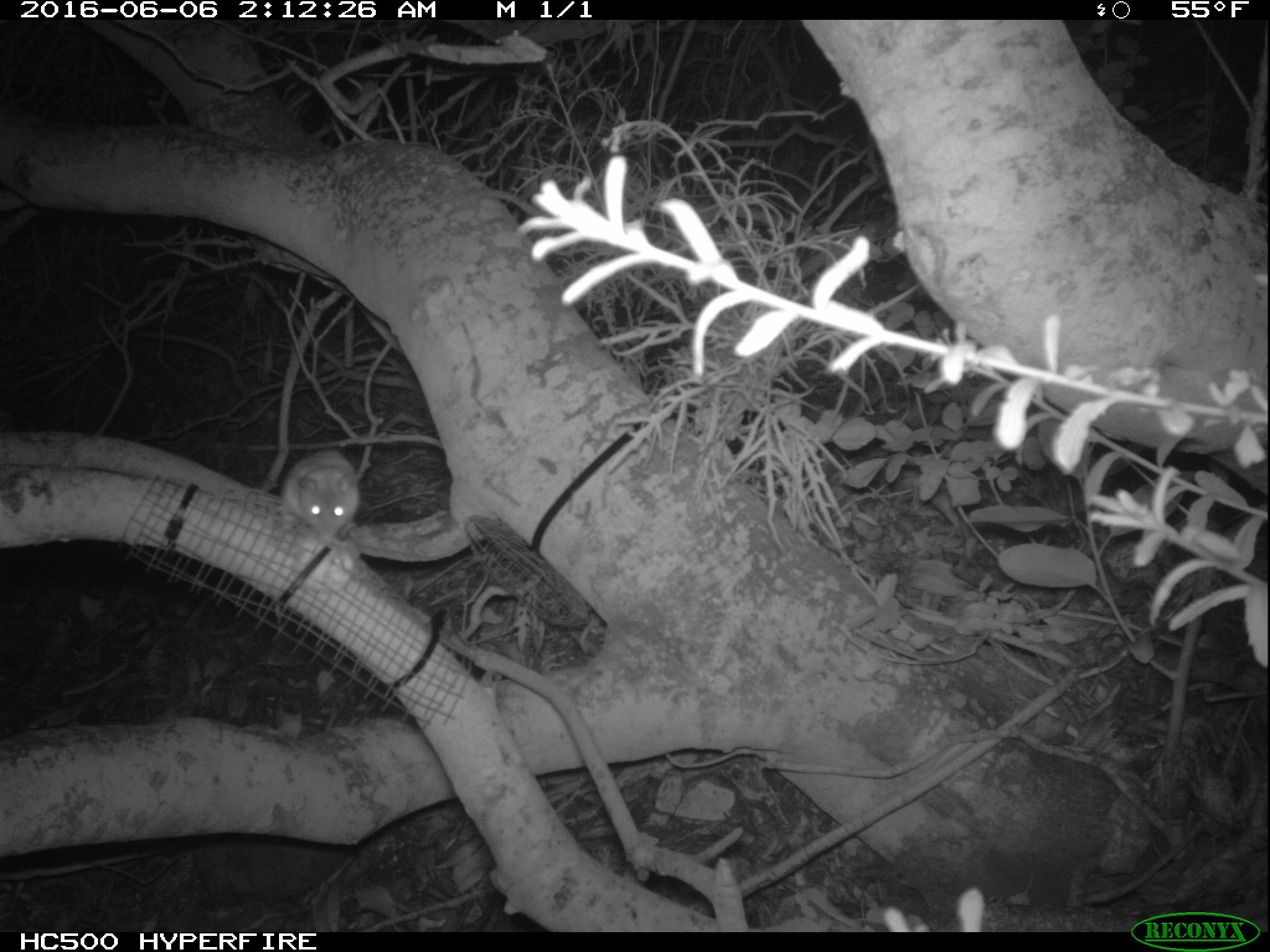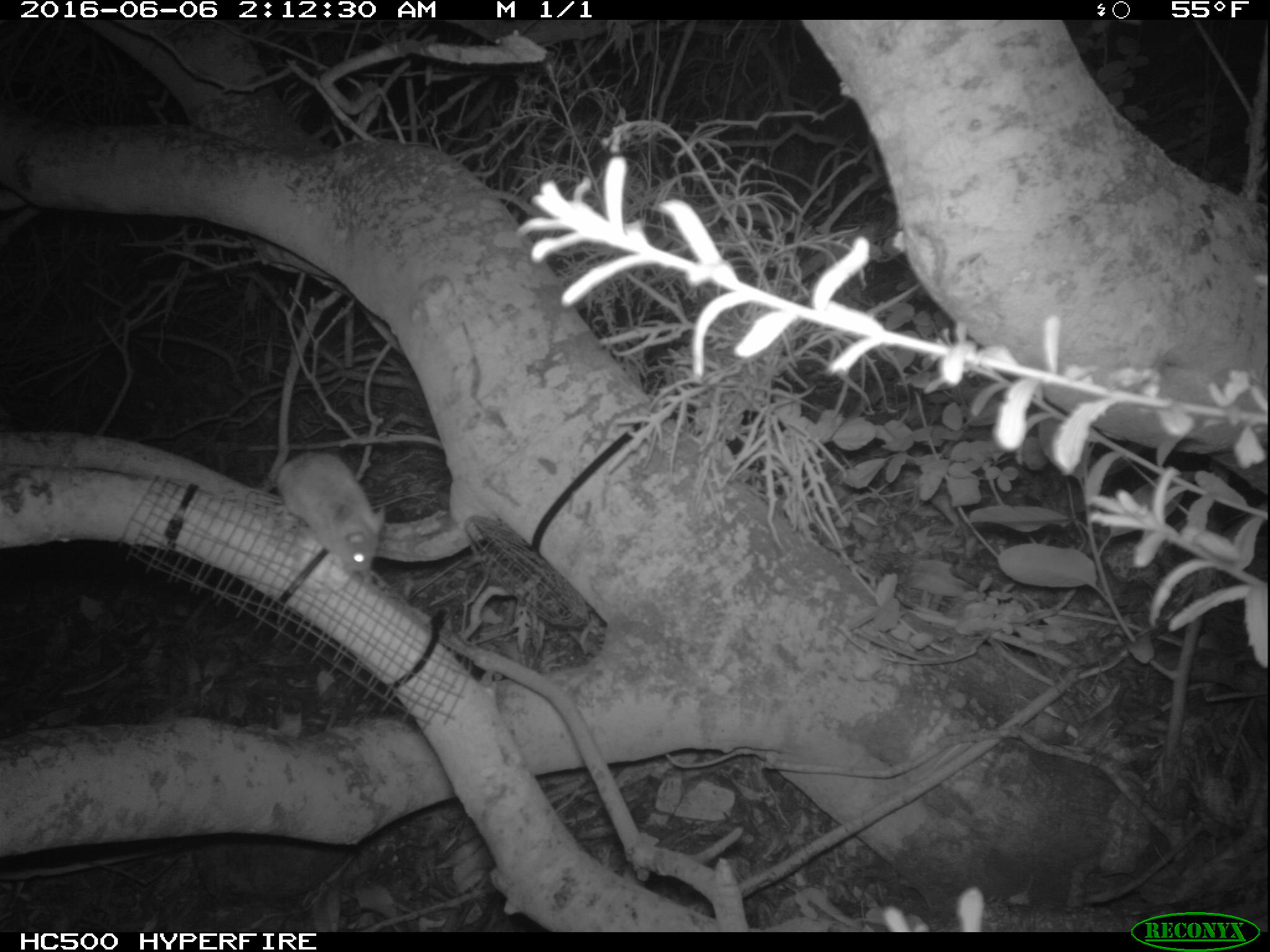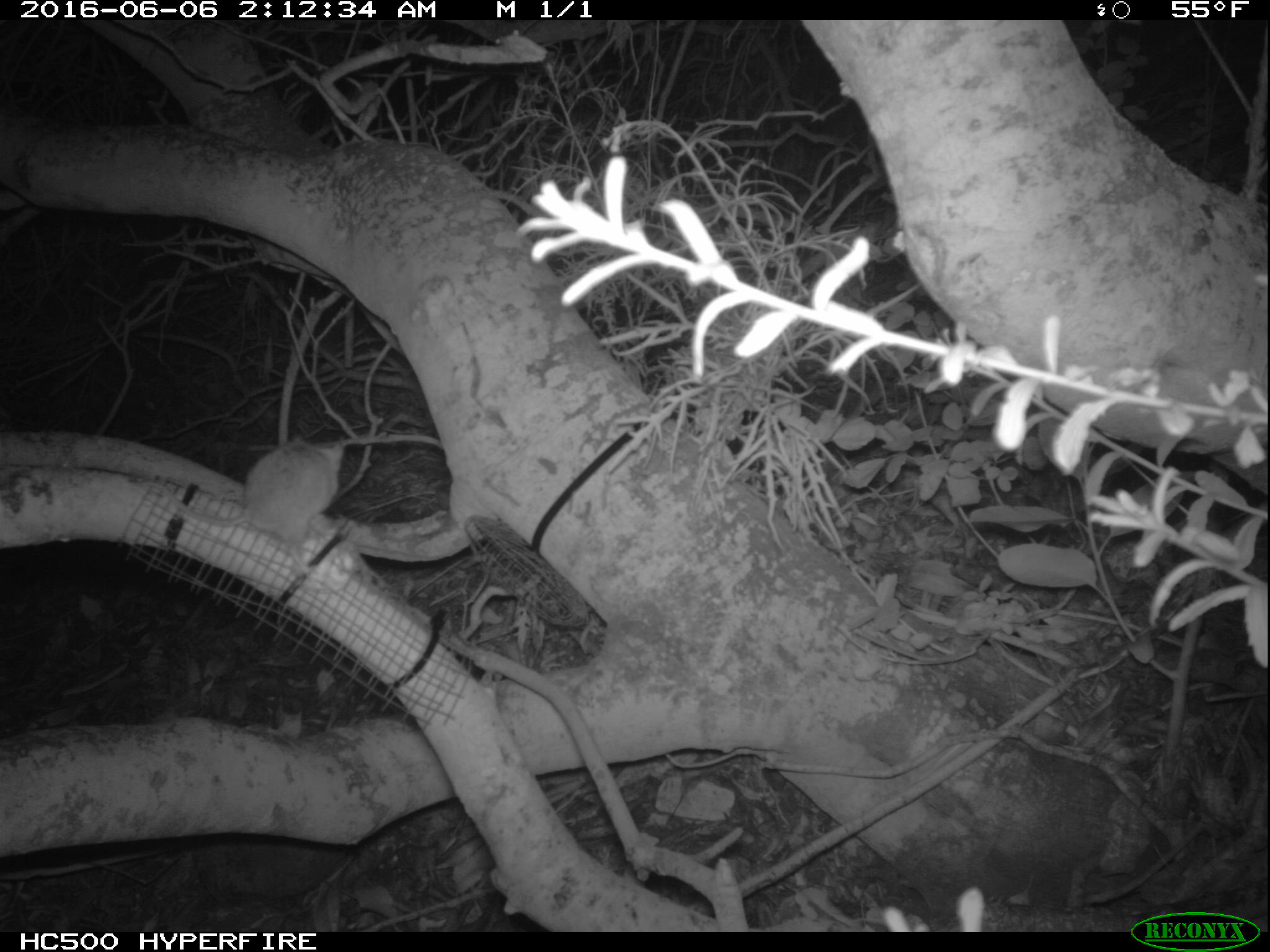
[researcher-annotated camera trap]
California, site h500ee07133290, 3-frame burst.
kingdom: Animalia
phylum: Chordata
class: Mammalia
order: Rodentia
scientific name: Rodentia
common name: rodent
Rodent (Rodentia).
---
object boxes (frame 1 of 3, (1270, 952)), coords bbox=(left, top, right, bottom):
rodent: bbox=(280, 449, 359, 540)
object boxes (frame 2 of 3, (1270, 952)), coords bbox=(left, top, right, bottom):
rodent: bbox=(277, 448, 381, 574)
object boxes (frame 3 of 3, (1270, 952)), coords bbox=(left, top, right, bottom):
rodent: bbox=(133, 434, 347, 577)